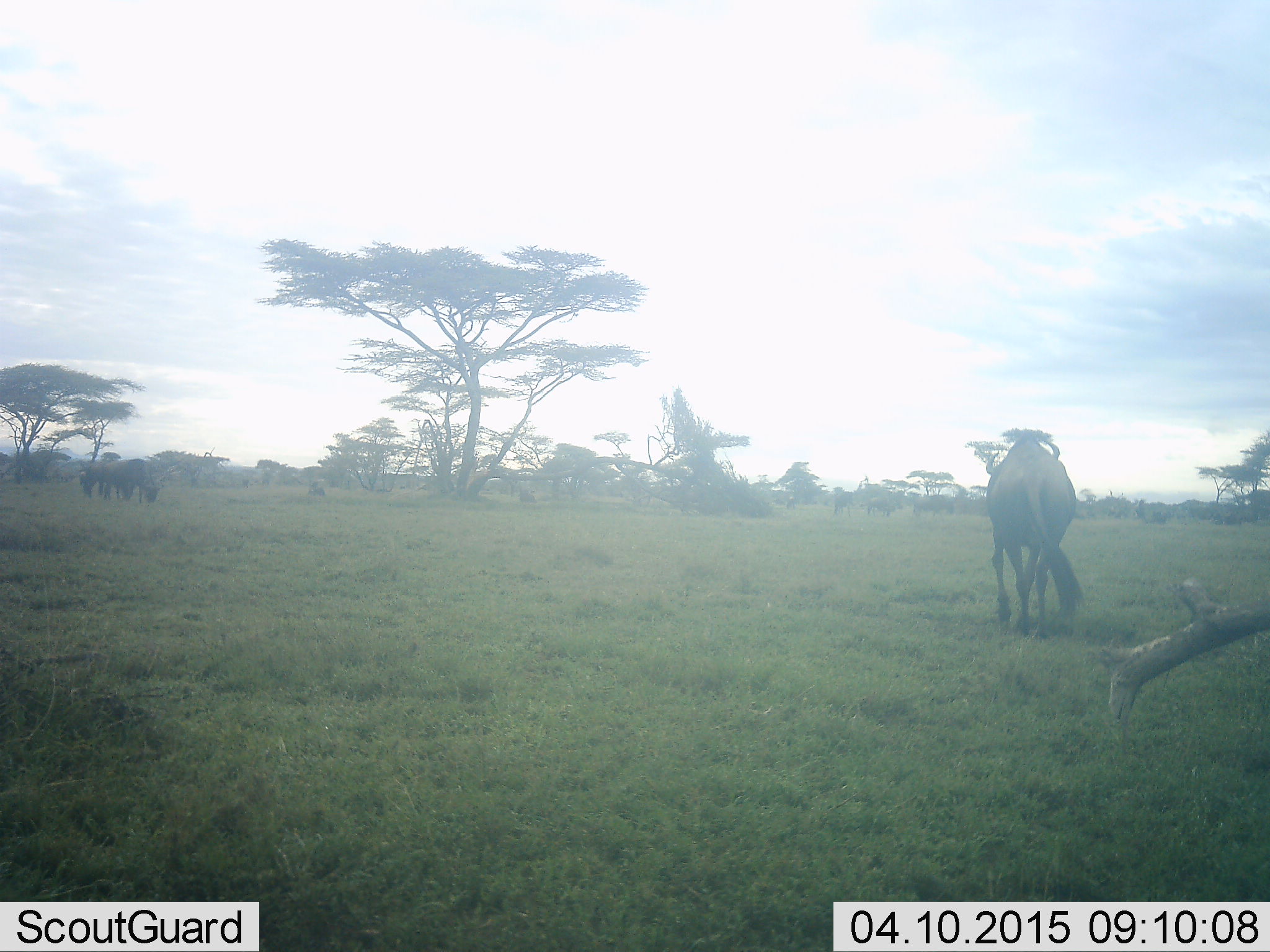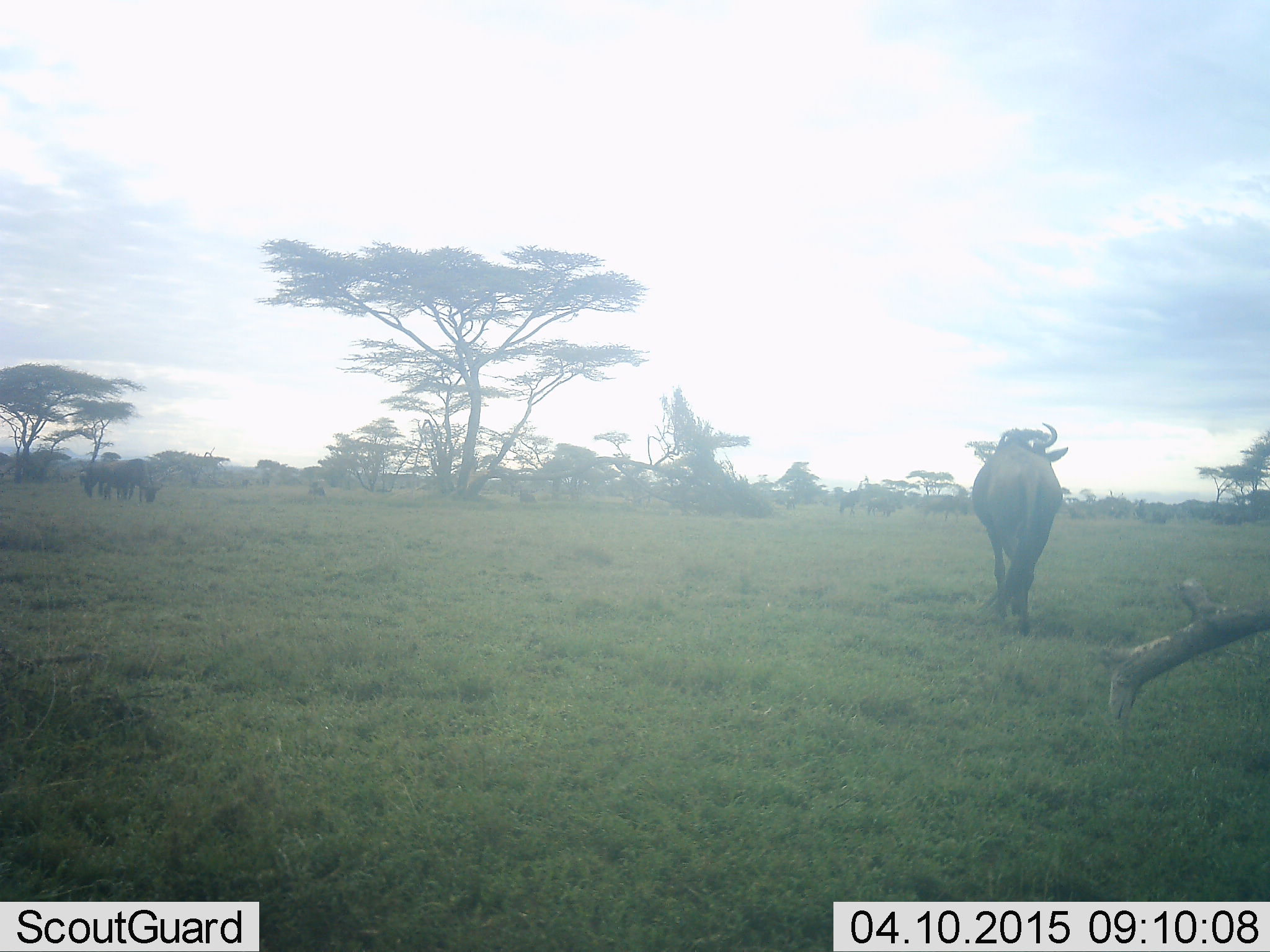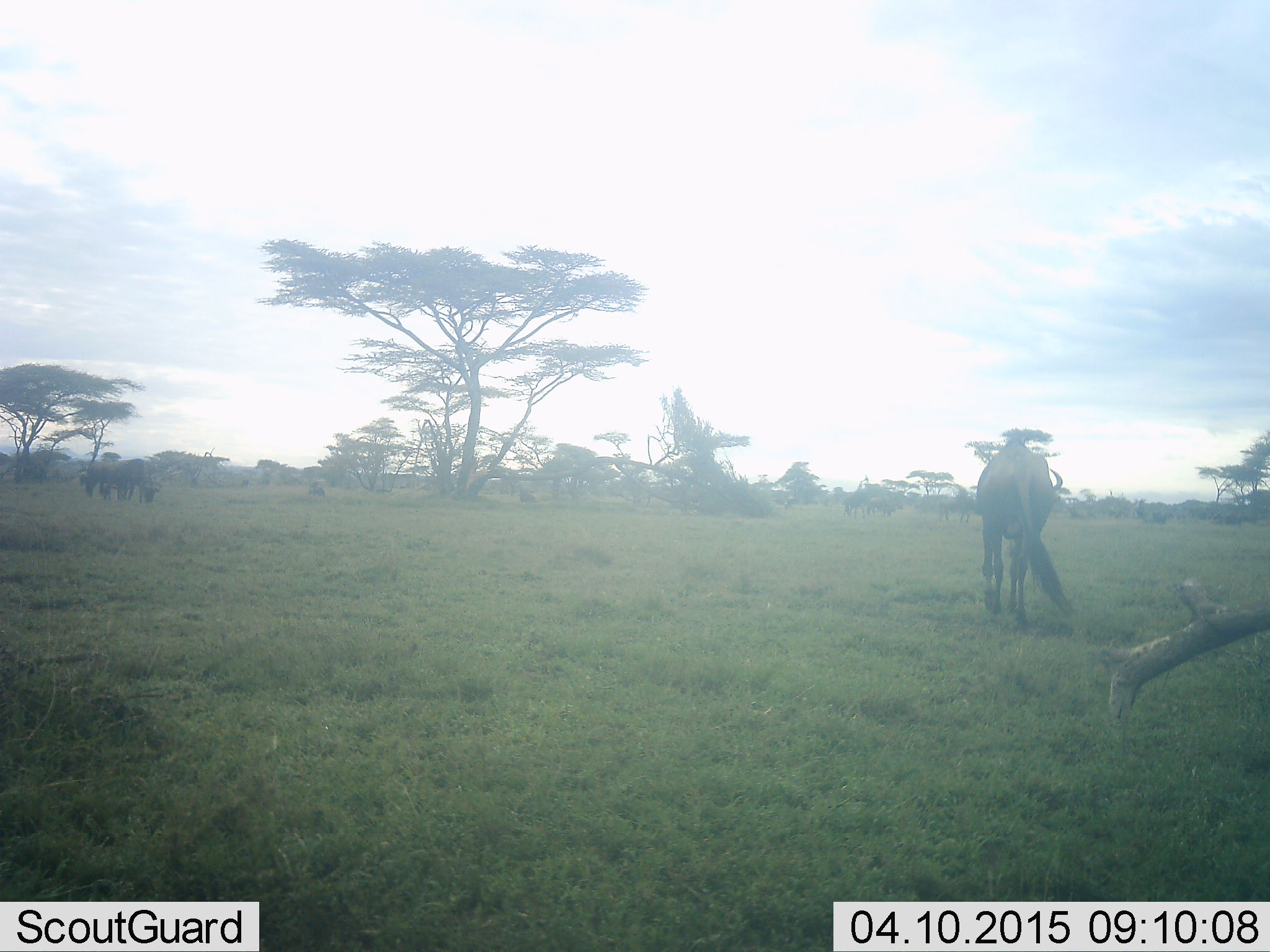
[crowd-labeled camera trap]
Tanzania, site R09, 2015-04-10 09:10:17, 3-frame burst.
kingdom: Animalia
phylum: Chordata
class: Mammalia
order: Artiodactyla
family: Bovidae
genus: Connochaetes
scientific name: Connochaetes taurinus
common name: blue wildebeest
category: wildebeest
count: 5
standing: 20%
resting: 0%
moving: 70%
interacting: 0%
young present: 0%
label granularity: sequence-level